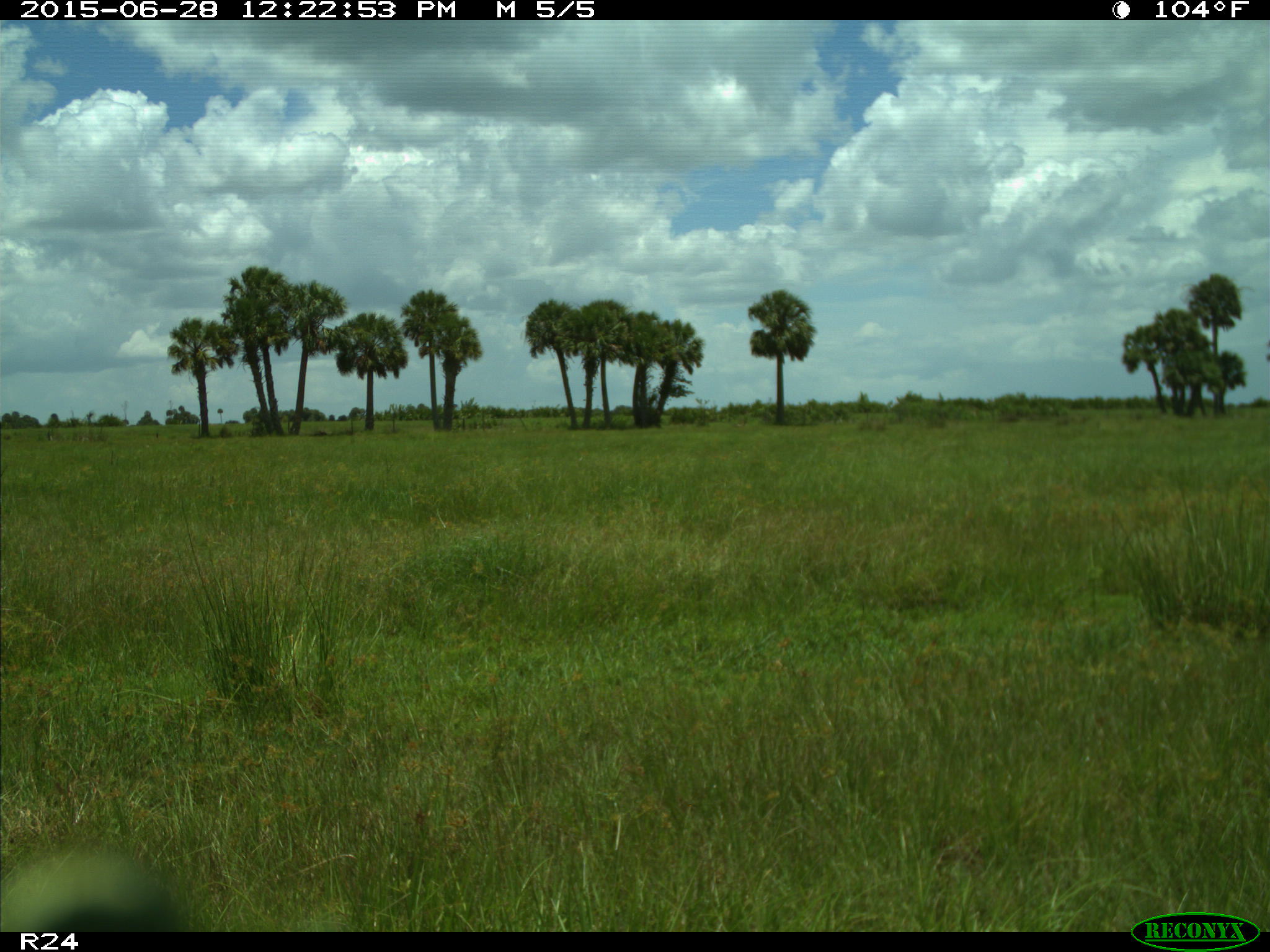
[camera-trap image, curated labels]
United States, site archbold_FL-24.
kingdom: Animalia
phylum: Chordata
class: Mammalia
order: Artiodactyla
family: Bovidae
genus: Bos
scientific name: Bos taurus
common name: domestic cow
Bos taurus (domestic cow).